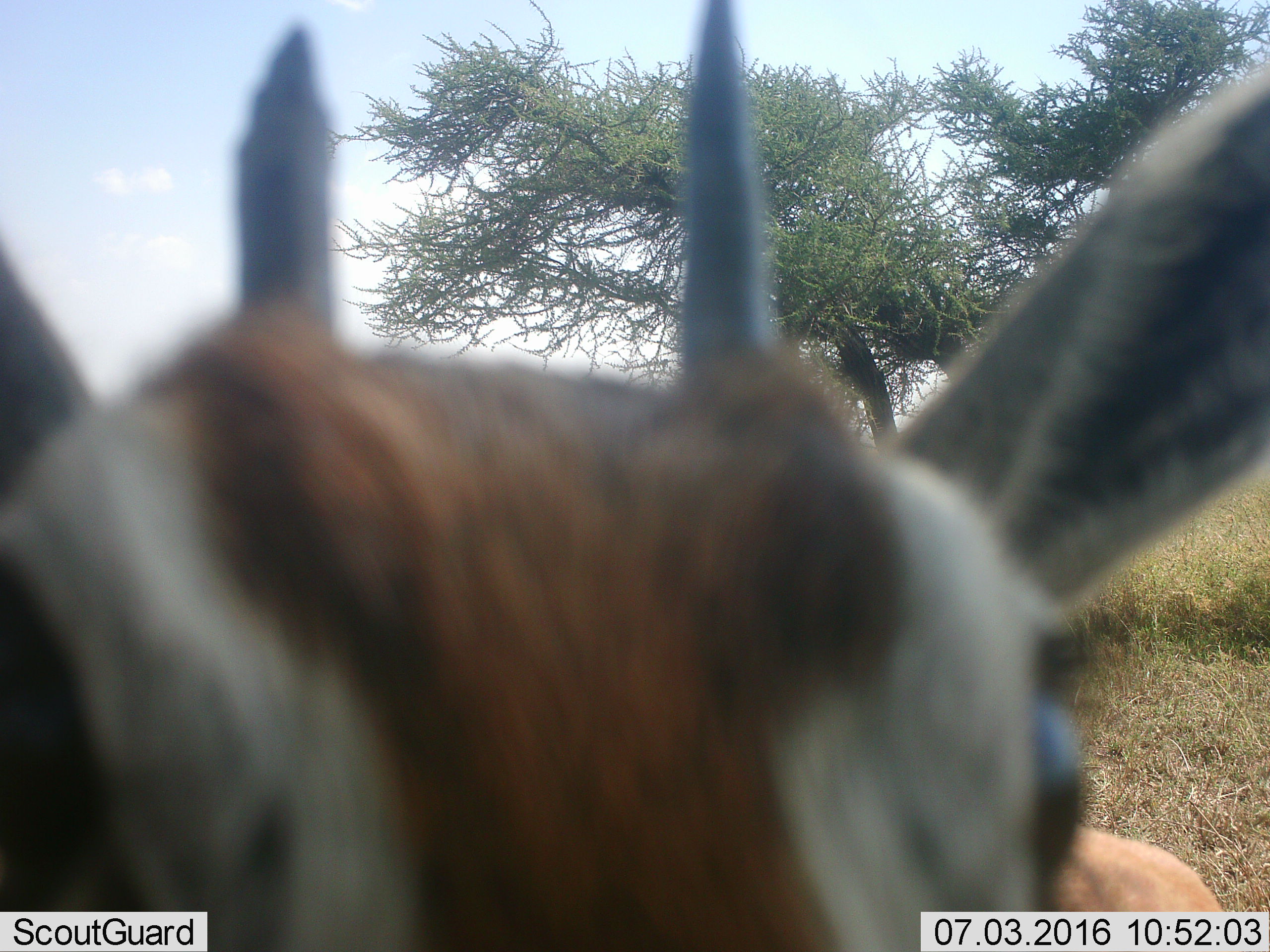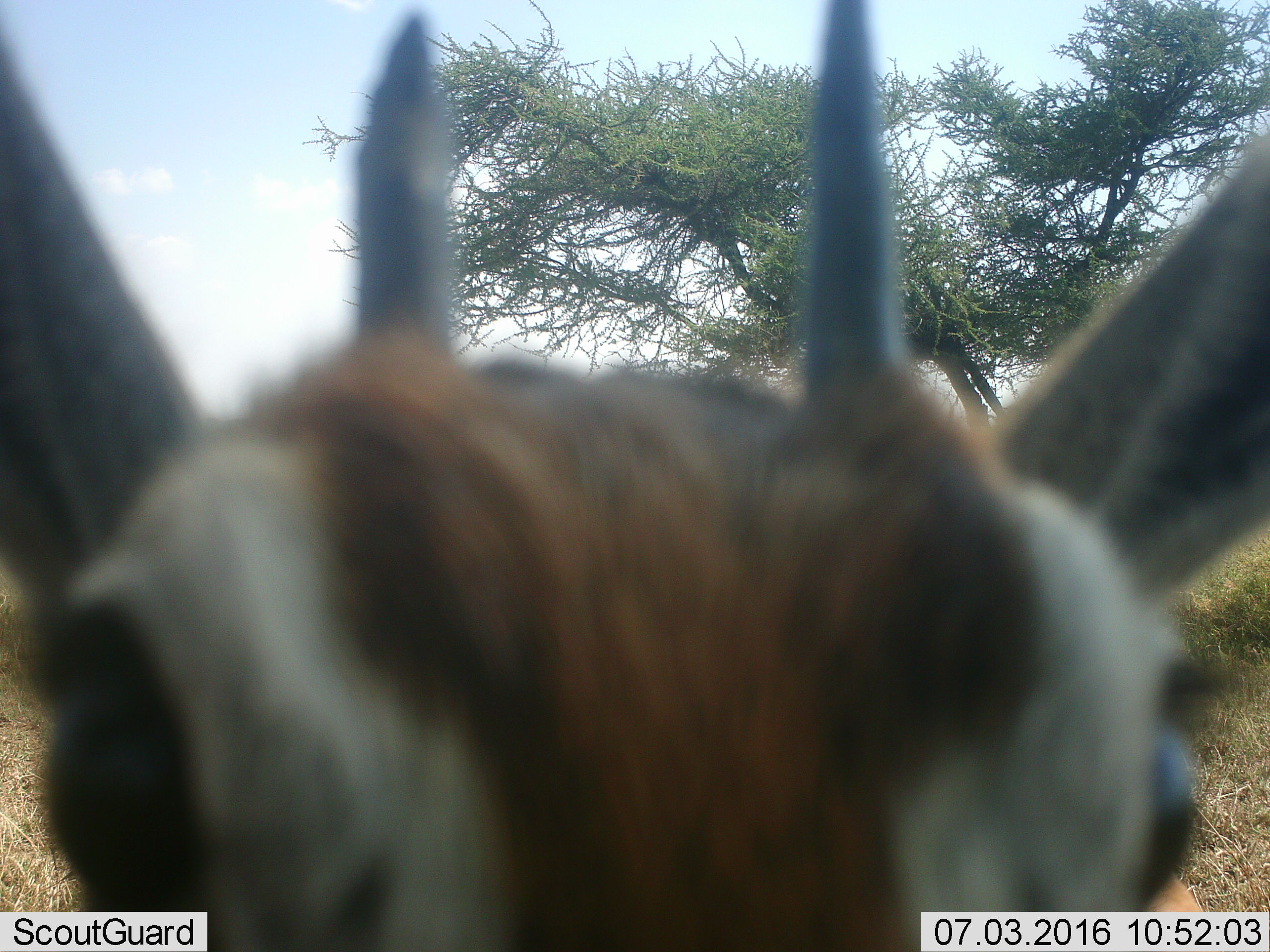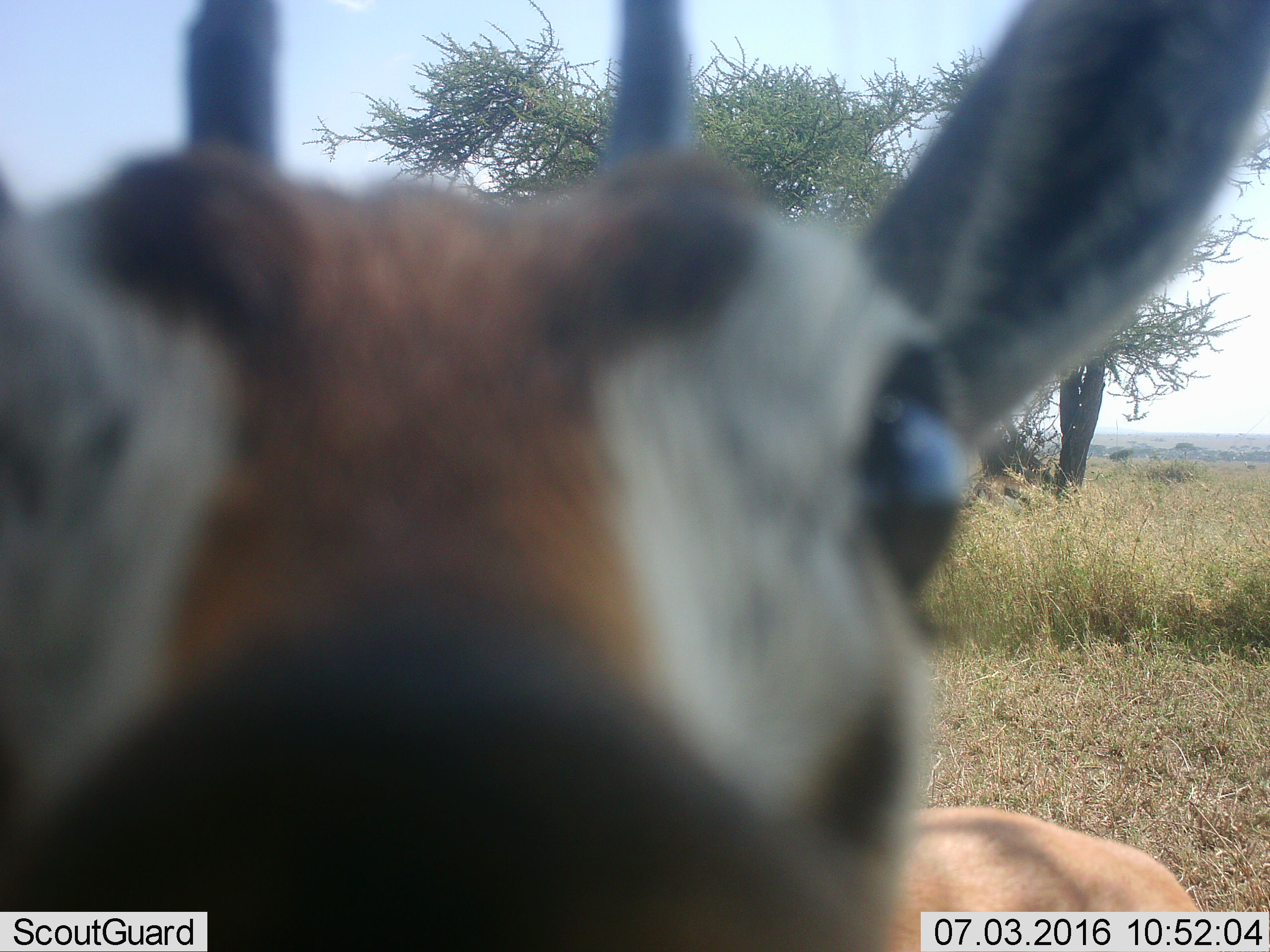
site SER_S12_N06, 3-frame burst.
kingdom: Animalia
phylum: Chordata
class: Mammalia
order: Artiodactyla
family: Bovidae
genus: Eudorcas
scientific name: Eudorcas thomsonii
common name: thomson's gazelle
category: gazellethomsons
Gazellethomsons (thomson's gazelle) (Eudorcas thomsonii), count 1. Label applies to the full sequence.